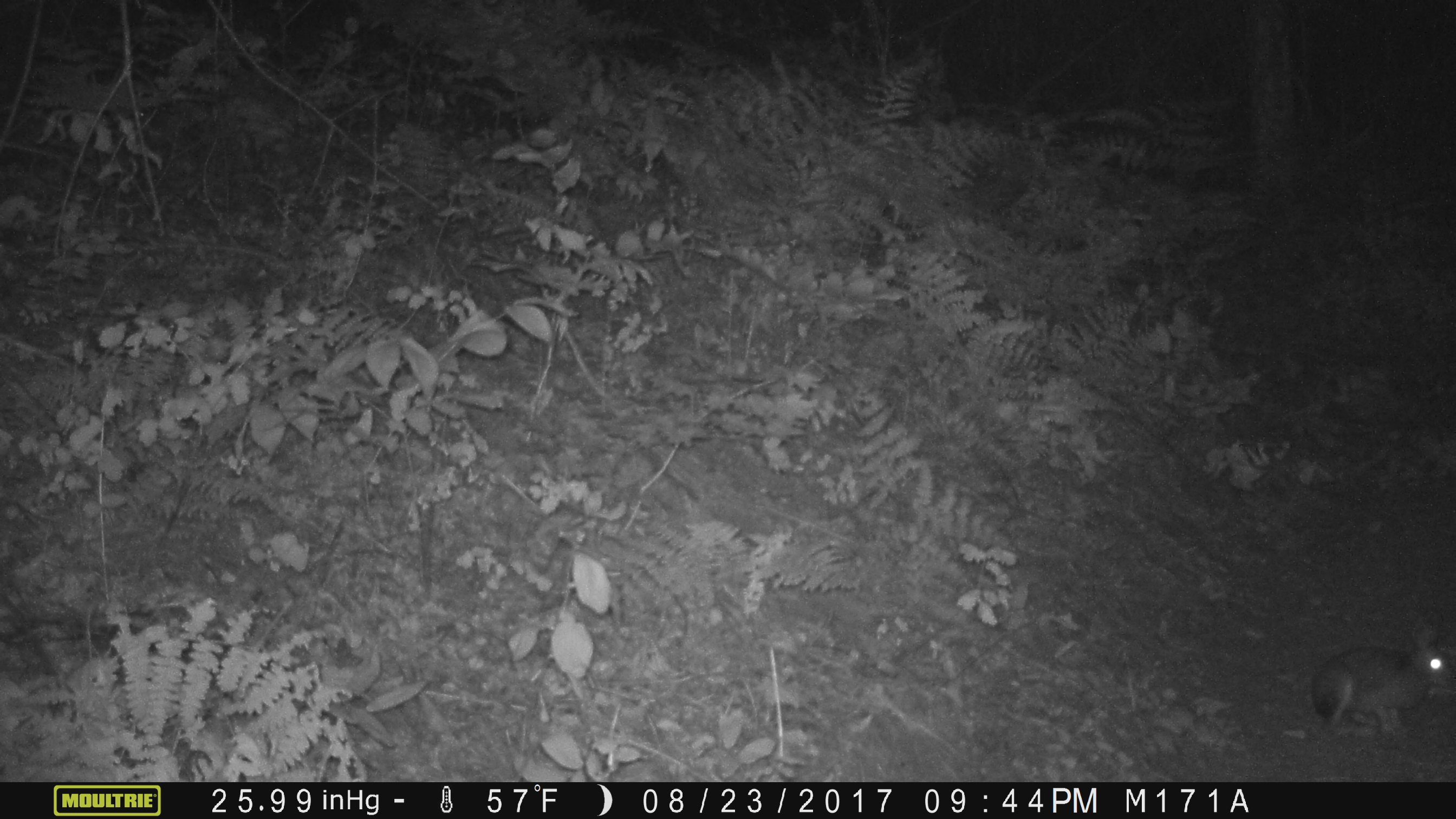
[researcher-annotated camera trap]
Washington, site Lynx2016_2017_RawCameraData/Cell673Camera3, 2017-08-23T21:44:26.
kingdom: Animalia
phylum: Chordata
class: Mammalia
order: Lagomorpha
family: Leporidae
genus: Lepus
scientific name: Lepus americanus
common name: snowshoe hare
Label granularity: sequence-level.